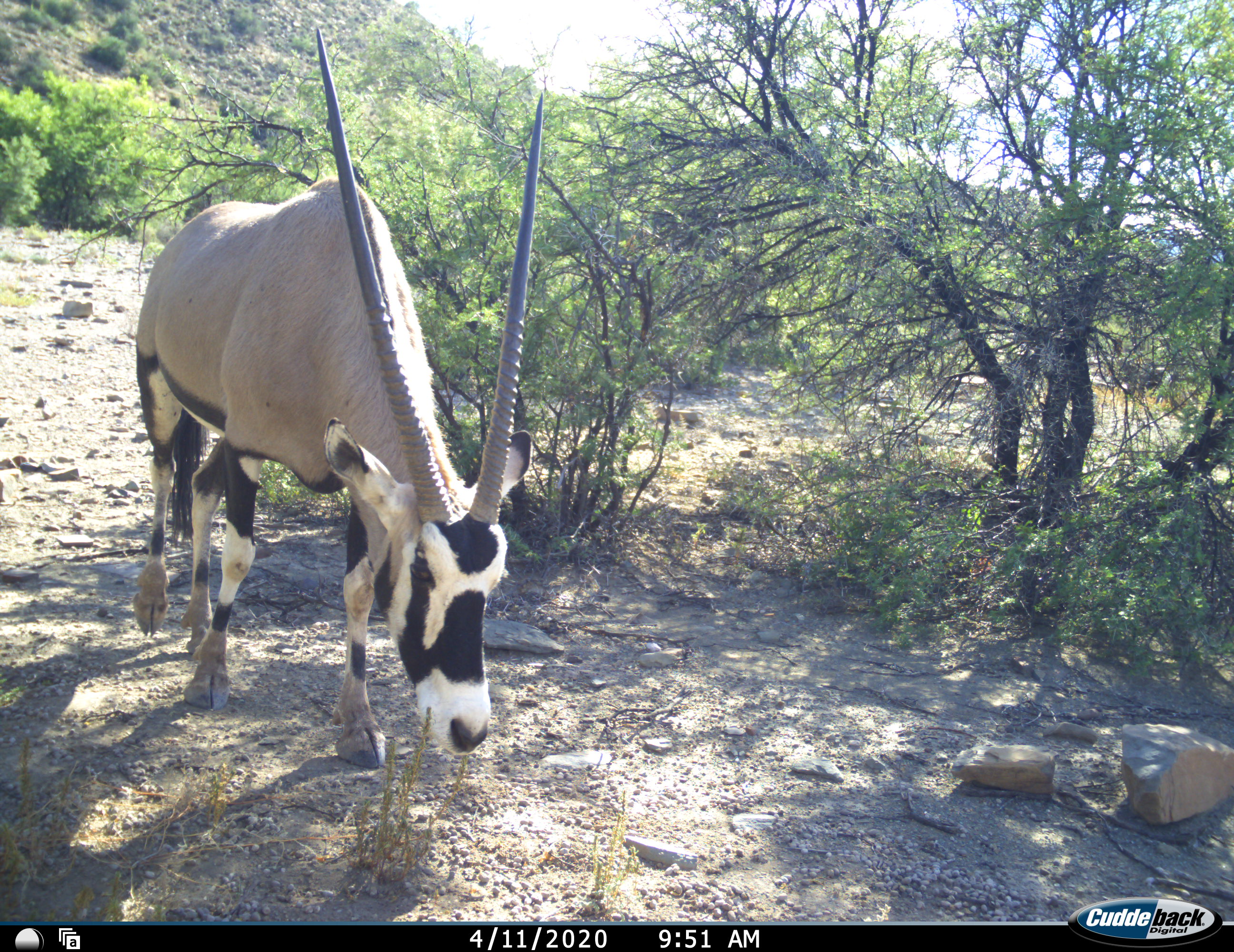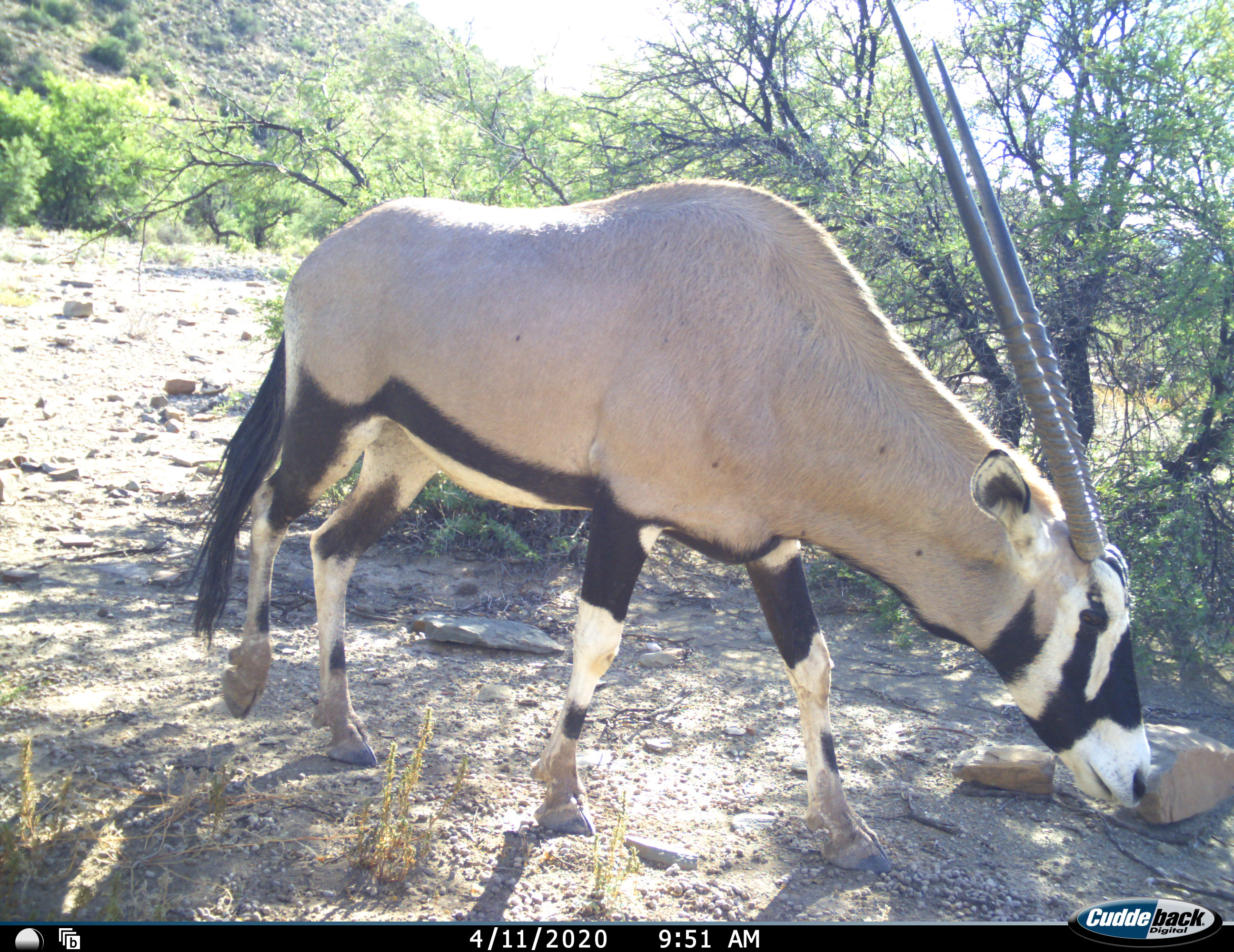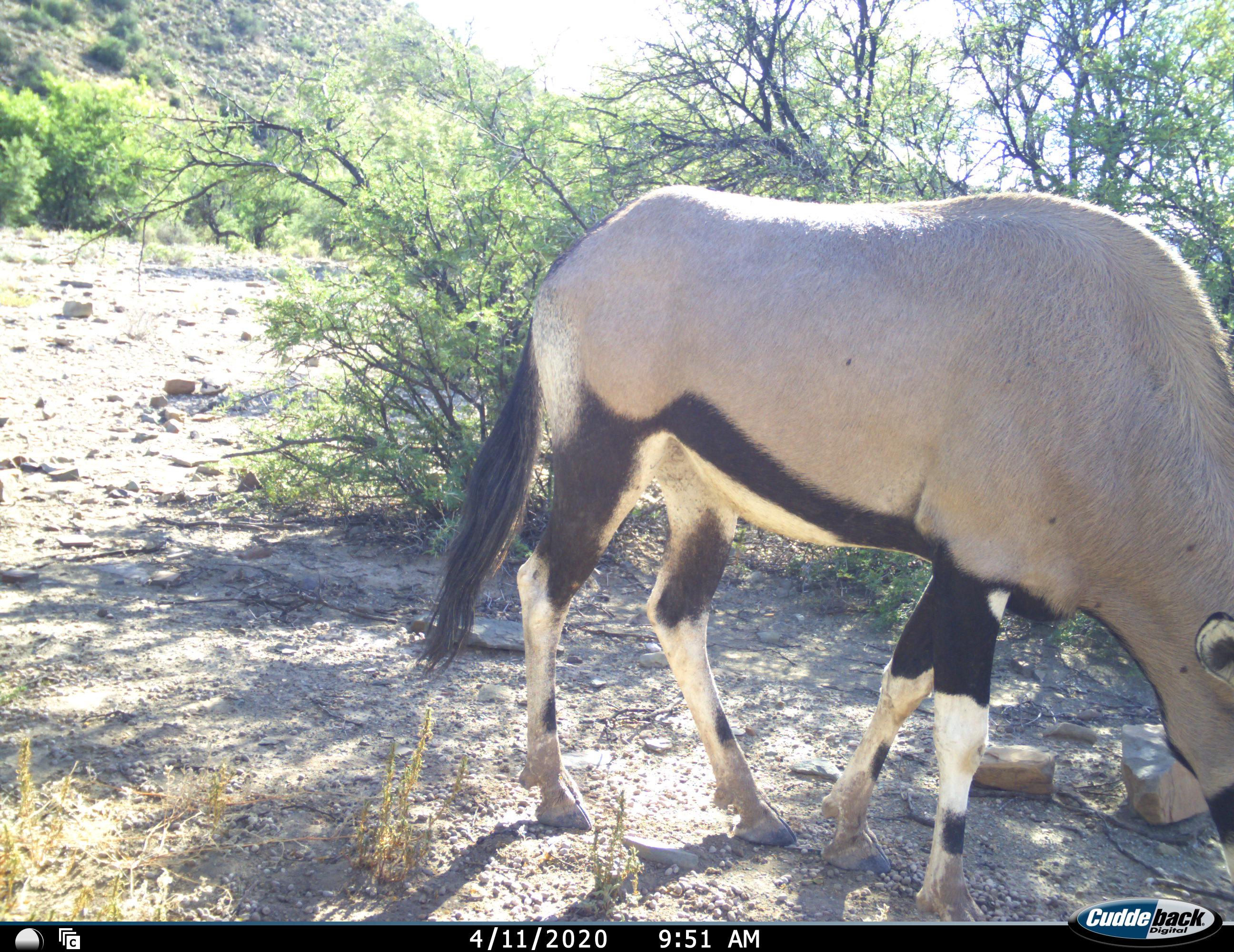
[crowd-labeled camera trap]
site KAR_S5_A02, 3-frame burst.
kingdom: Animalia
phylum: Chordata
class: Mammalia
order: Artiodactyla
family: Bovidae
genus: Oryx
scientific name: Oryx gazella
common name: gemsbok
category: oryx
Oryx (gemsbok) (Oryx gazella), count 1. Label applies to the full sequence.